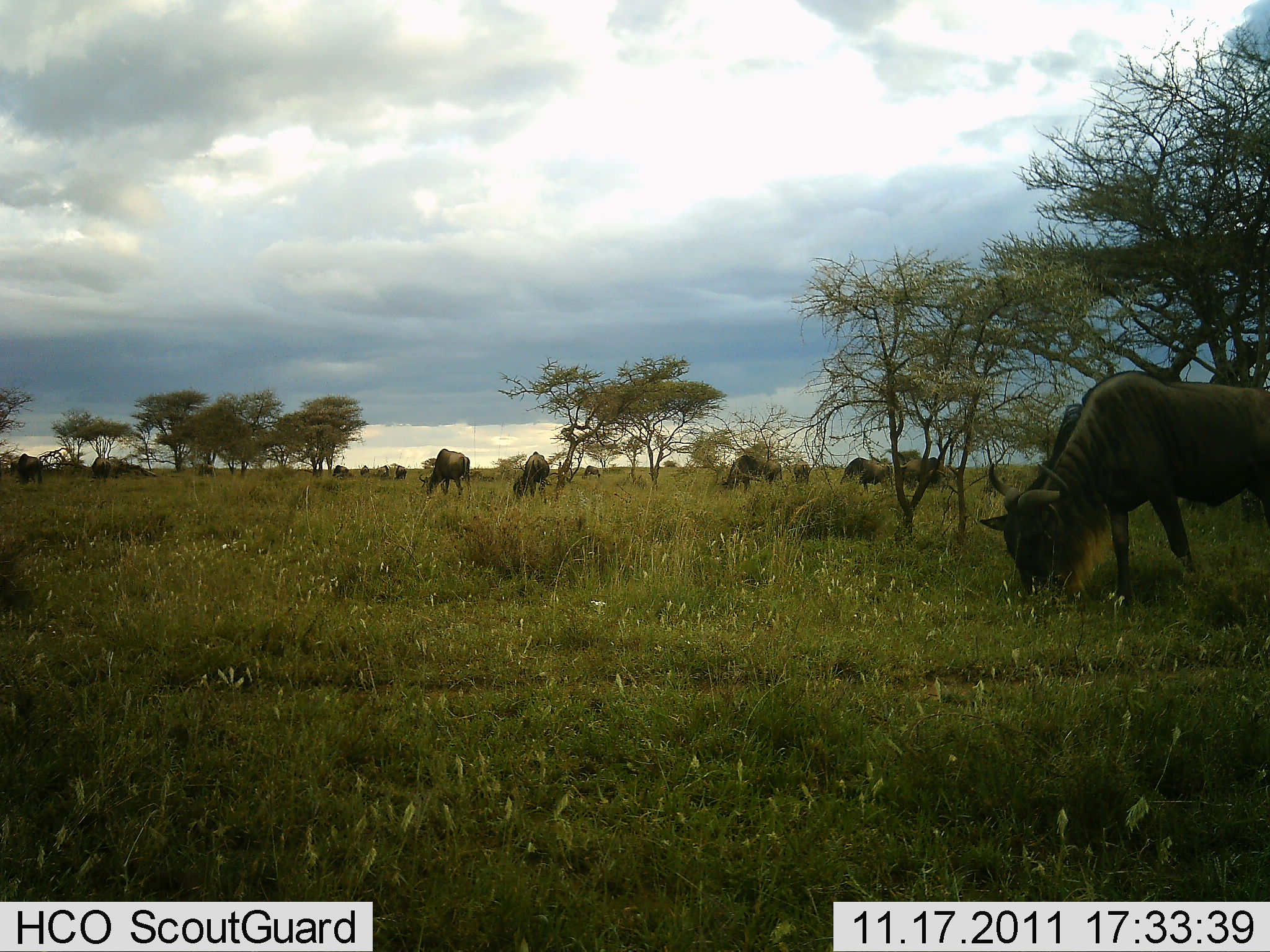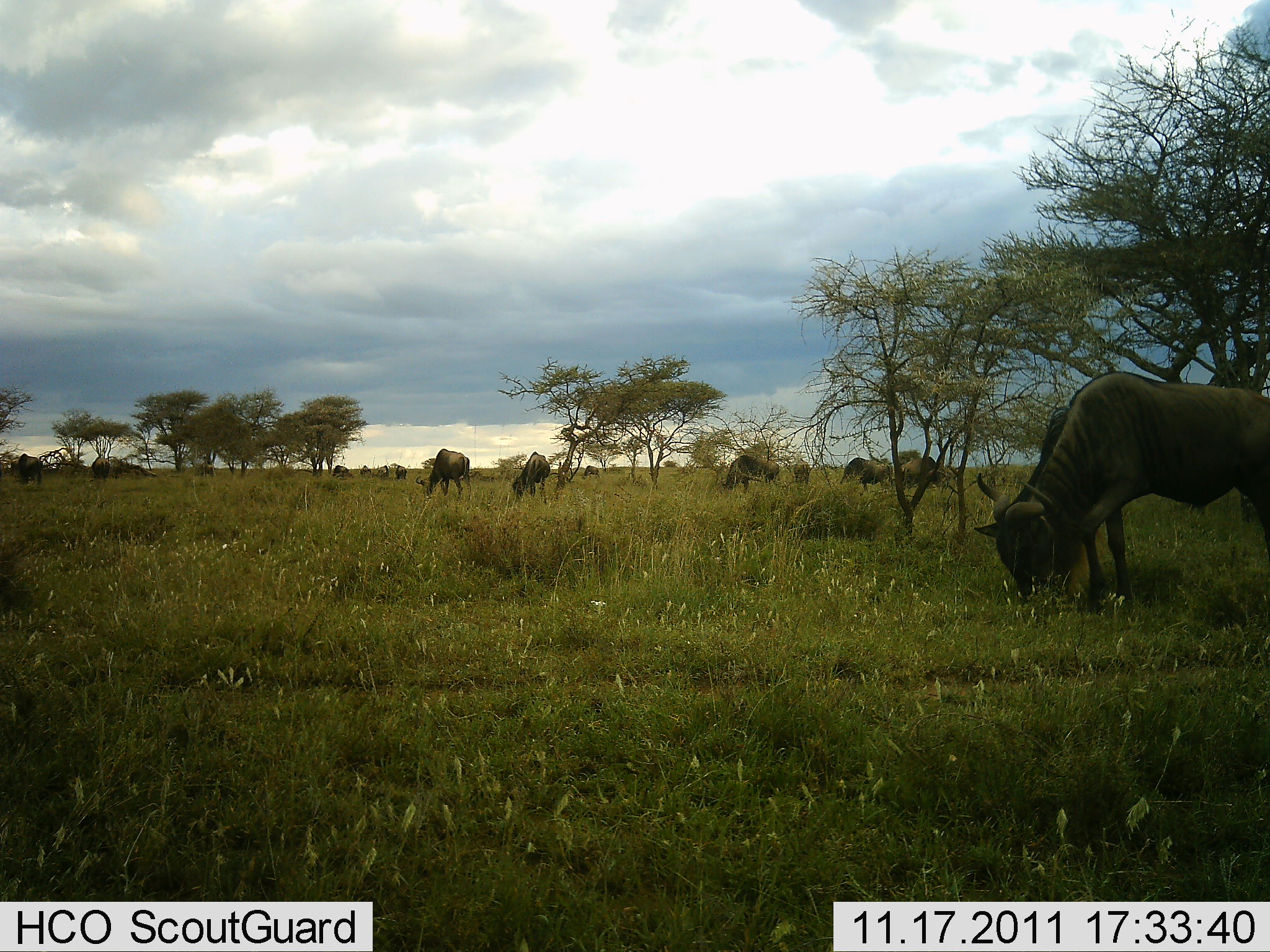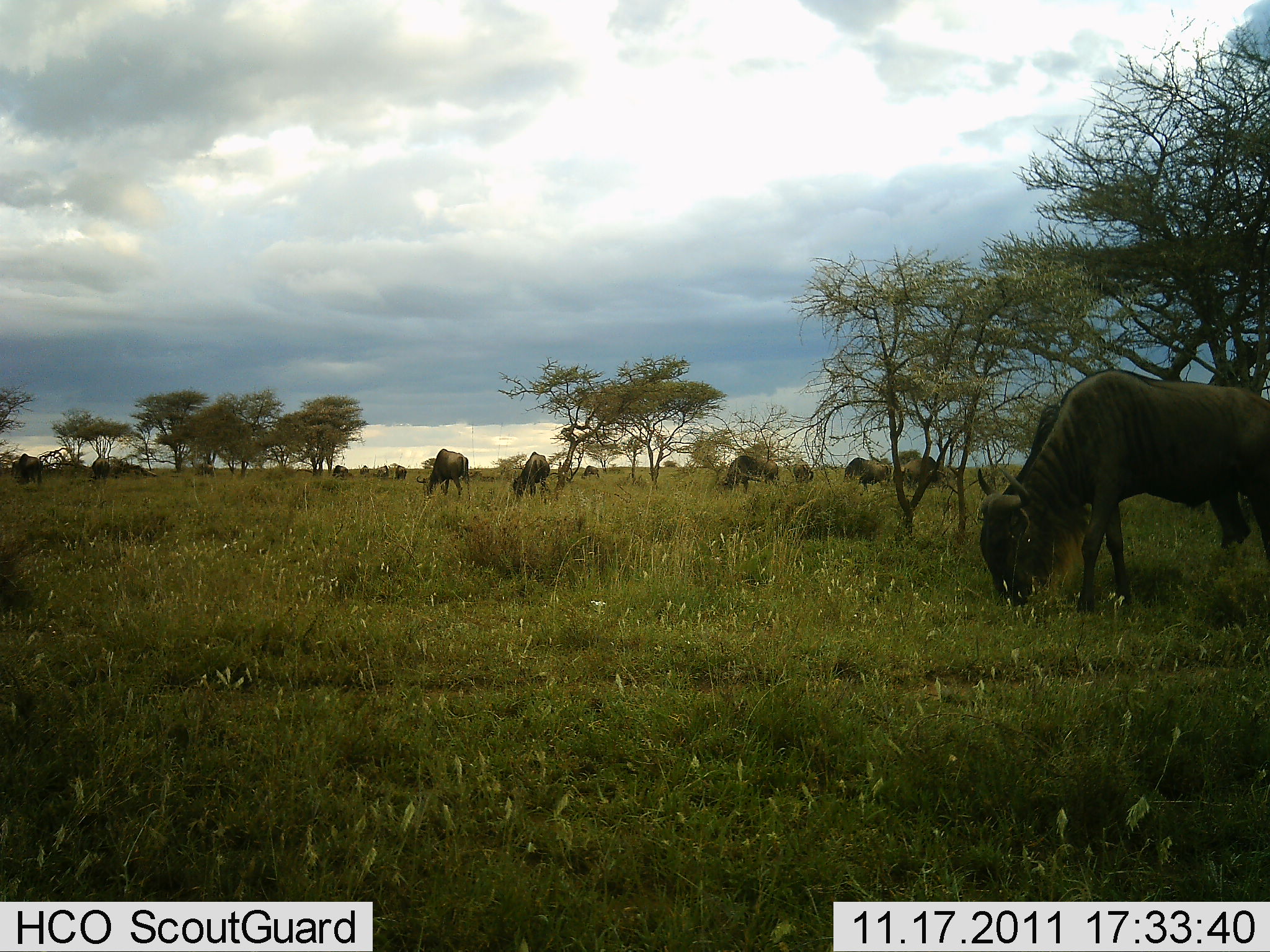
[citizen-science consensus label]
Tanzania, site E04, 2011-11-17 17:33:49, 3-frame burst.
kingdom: Animalia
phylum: Chordata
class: Mammalia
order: Artiodactyla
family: Bovidae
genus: Connochaetes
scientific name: Connochaetes taurinus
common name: blue wildebeest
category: wildebeest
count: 11-50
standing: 19%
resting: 0%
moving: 0%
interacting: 0%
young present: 0%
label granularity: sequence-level